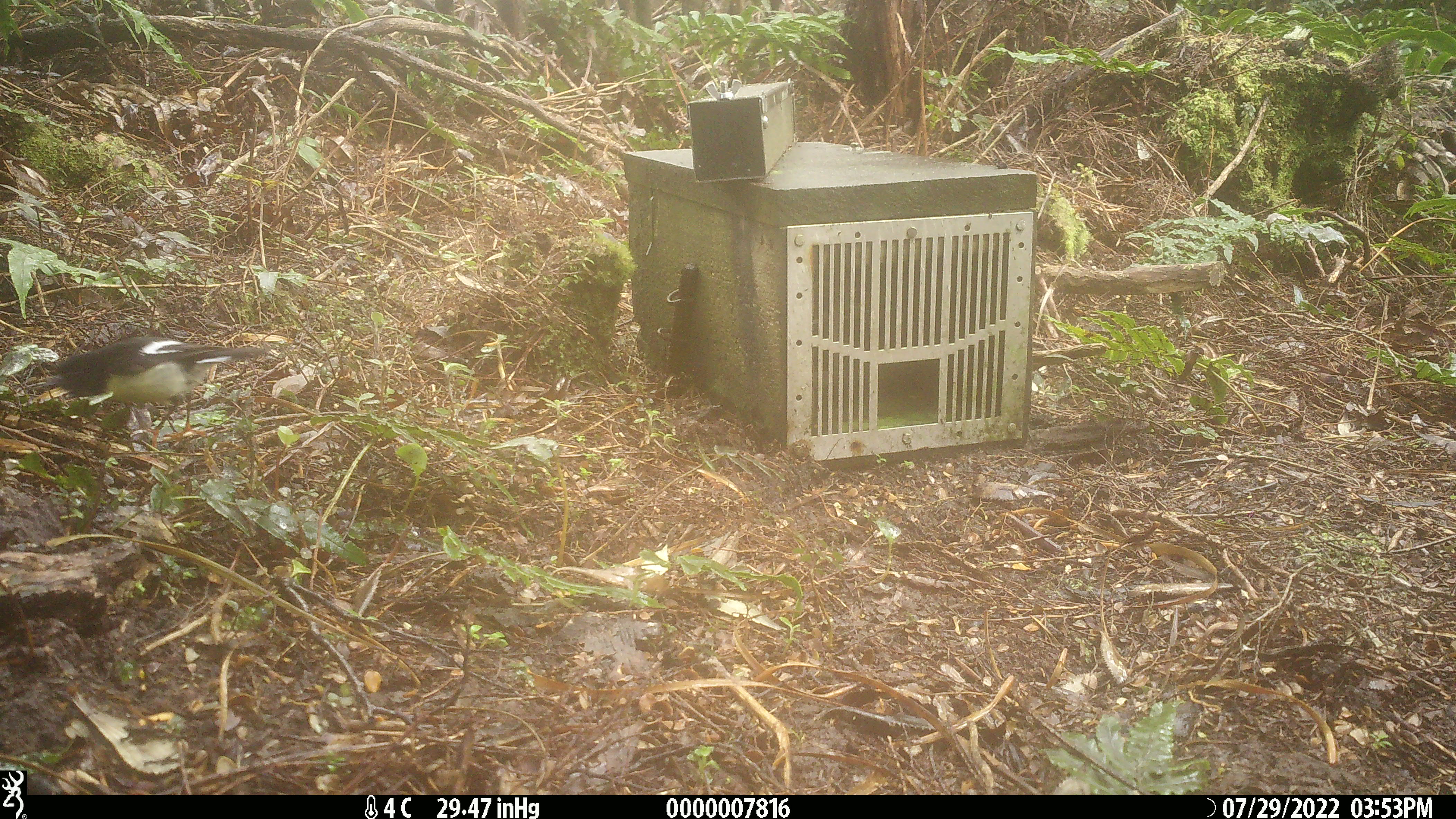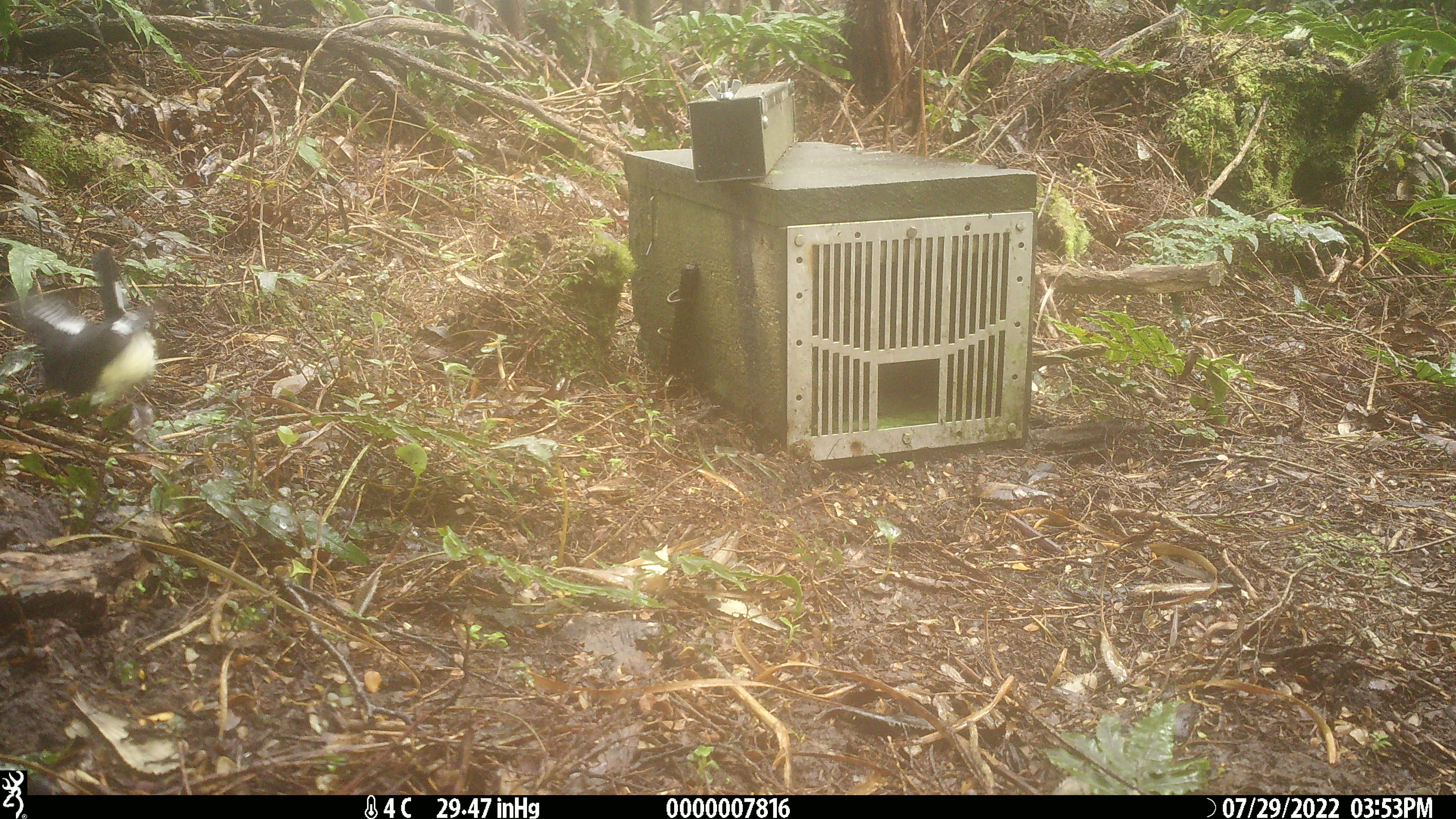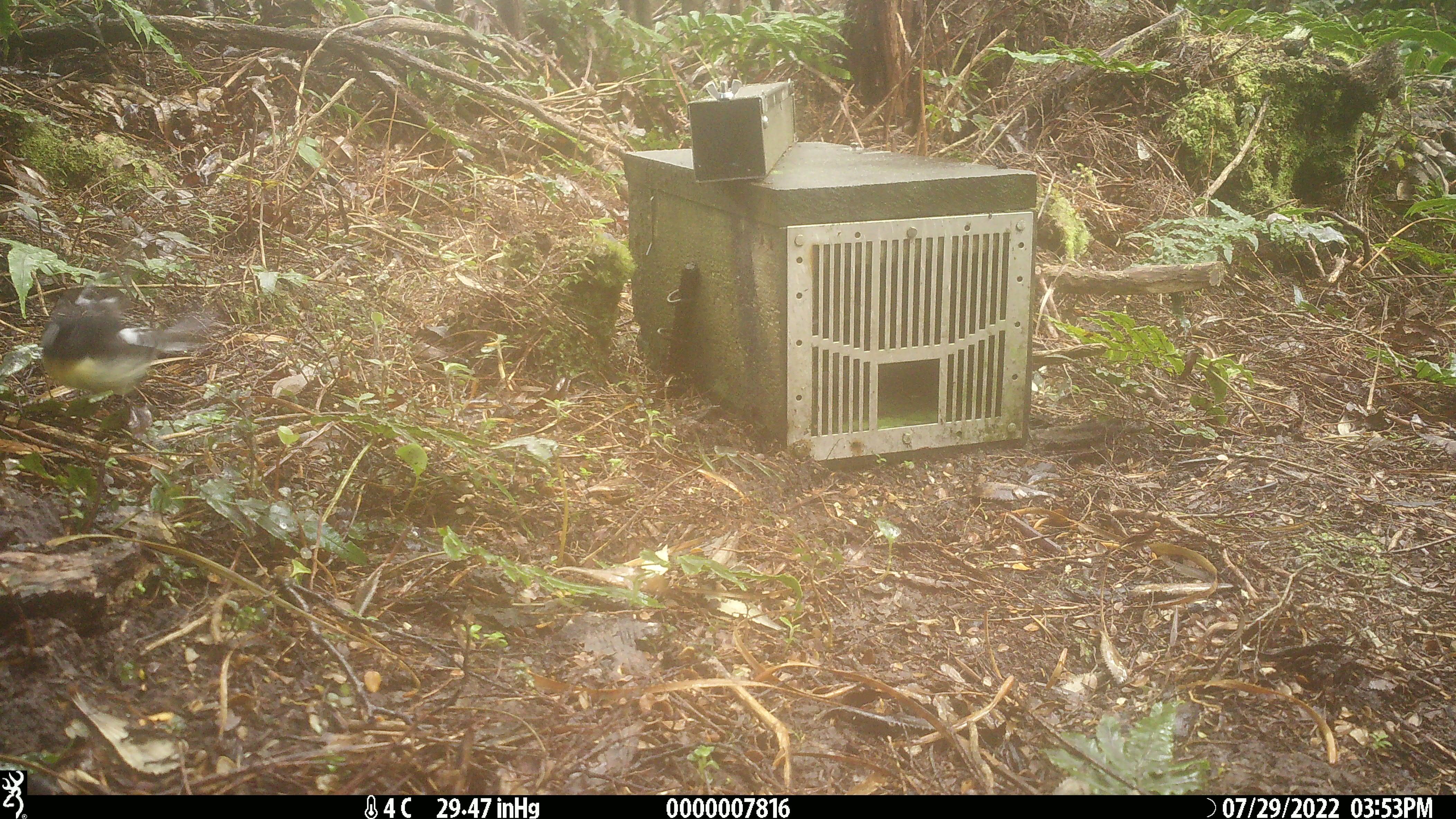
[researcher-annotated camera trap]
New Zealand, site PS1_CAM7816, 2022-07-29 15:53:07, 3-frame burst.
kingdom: Animalia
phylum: Chordata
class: Aves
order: Passeriformes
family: Petroicidae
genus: Petroica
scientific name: Petroica macrocephala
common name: tomtit